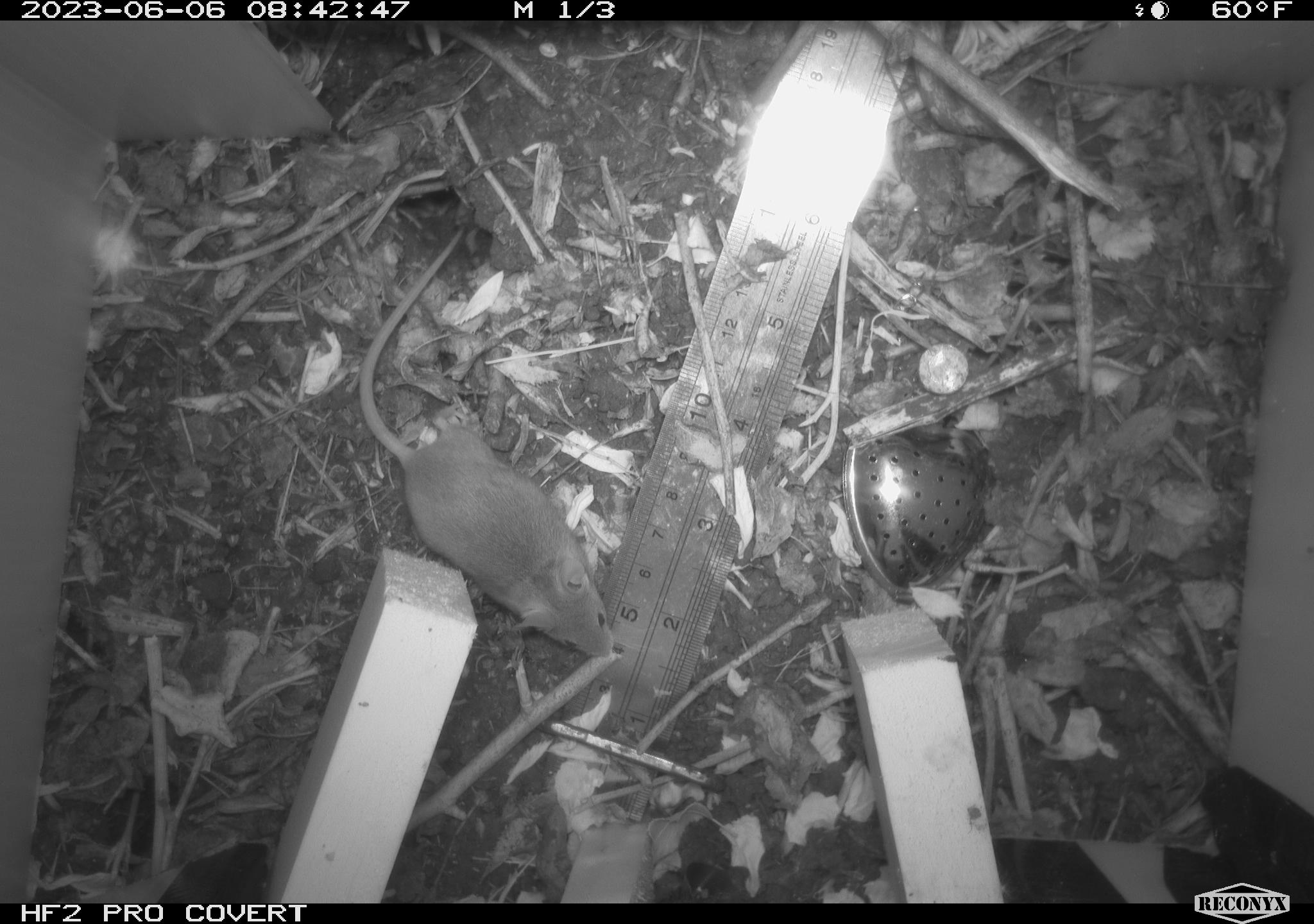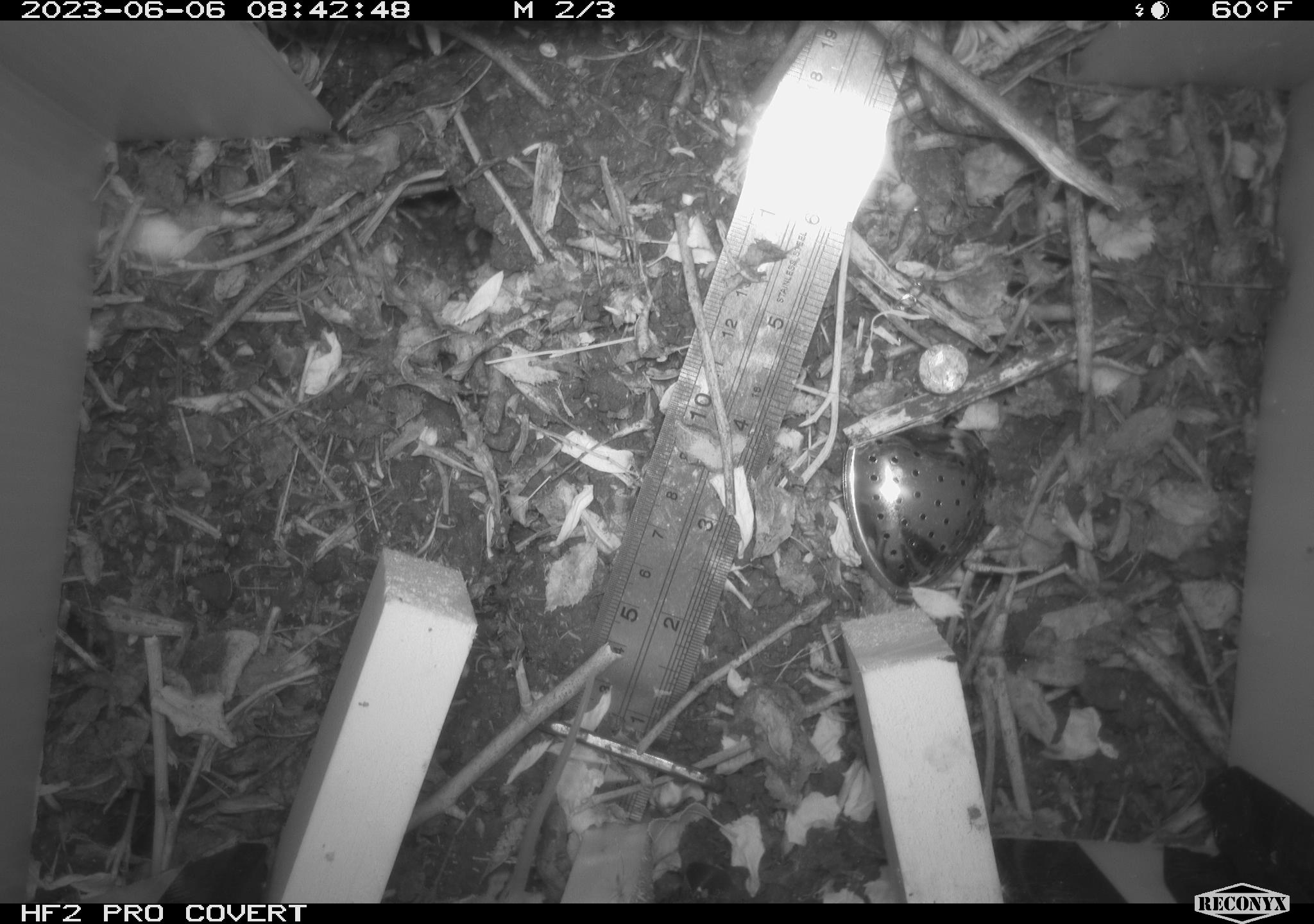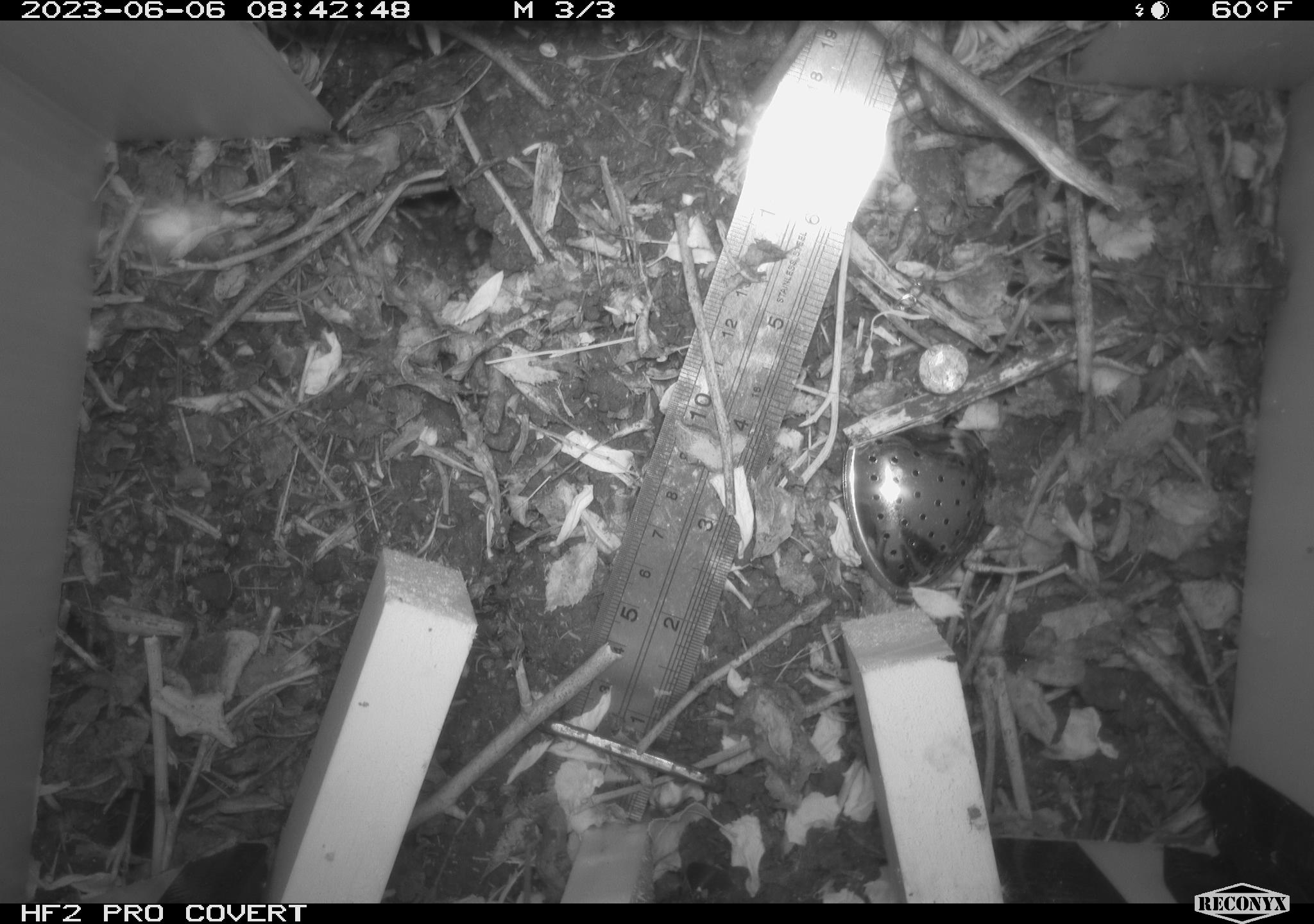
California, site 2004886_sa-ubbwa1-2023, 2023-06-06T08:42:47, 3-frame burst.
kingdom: Animalia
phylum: Chordata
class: Mammalia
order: Rodentia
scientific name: Rodentia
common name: rodent